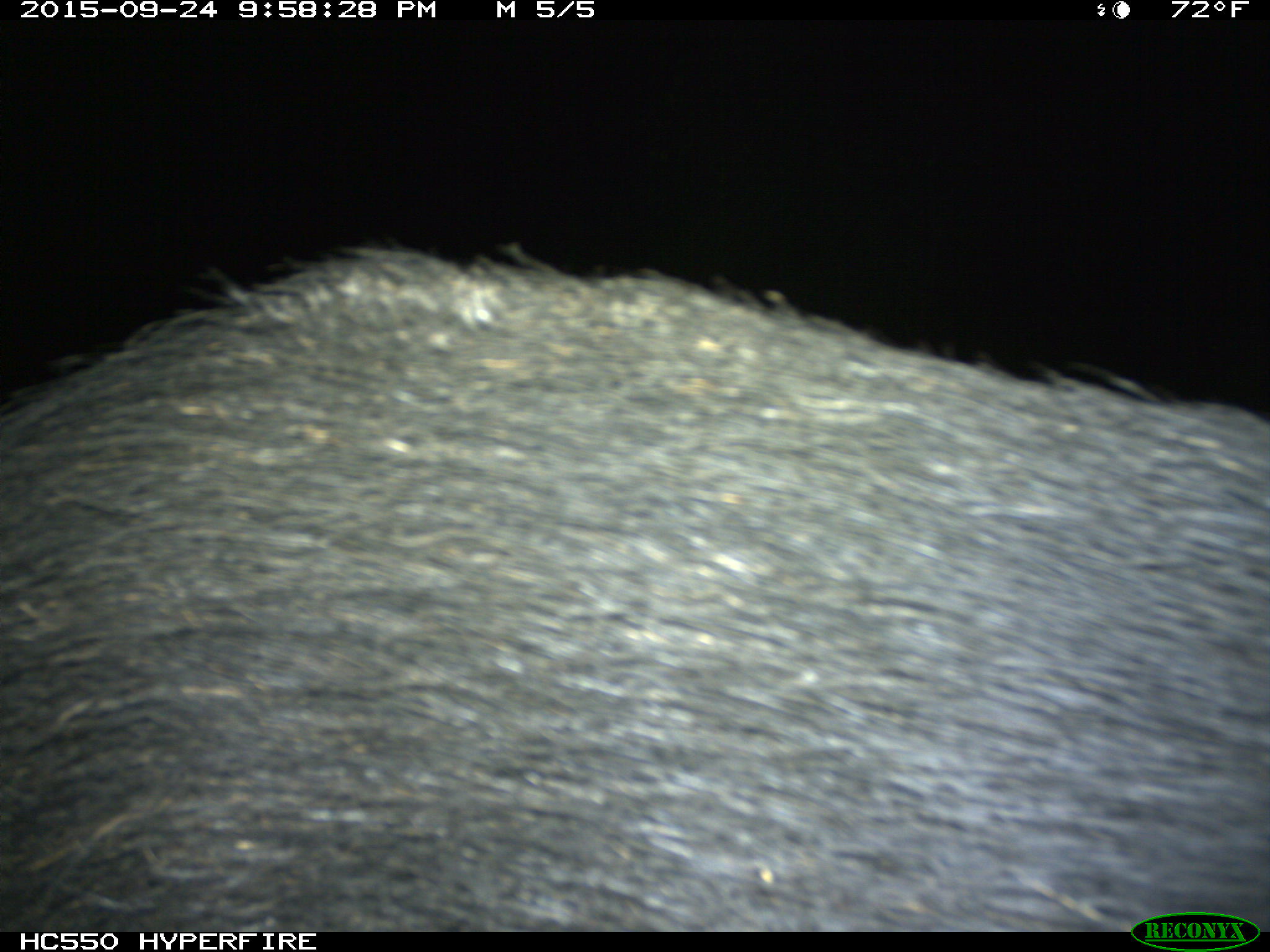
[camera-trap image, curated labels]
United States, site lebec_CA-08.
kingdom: Animalia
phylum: Chordata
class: Mammalia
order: Artiodactyla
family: Suidae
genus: Sus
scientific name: Sus scrofa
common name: wild boar